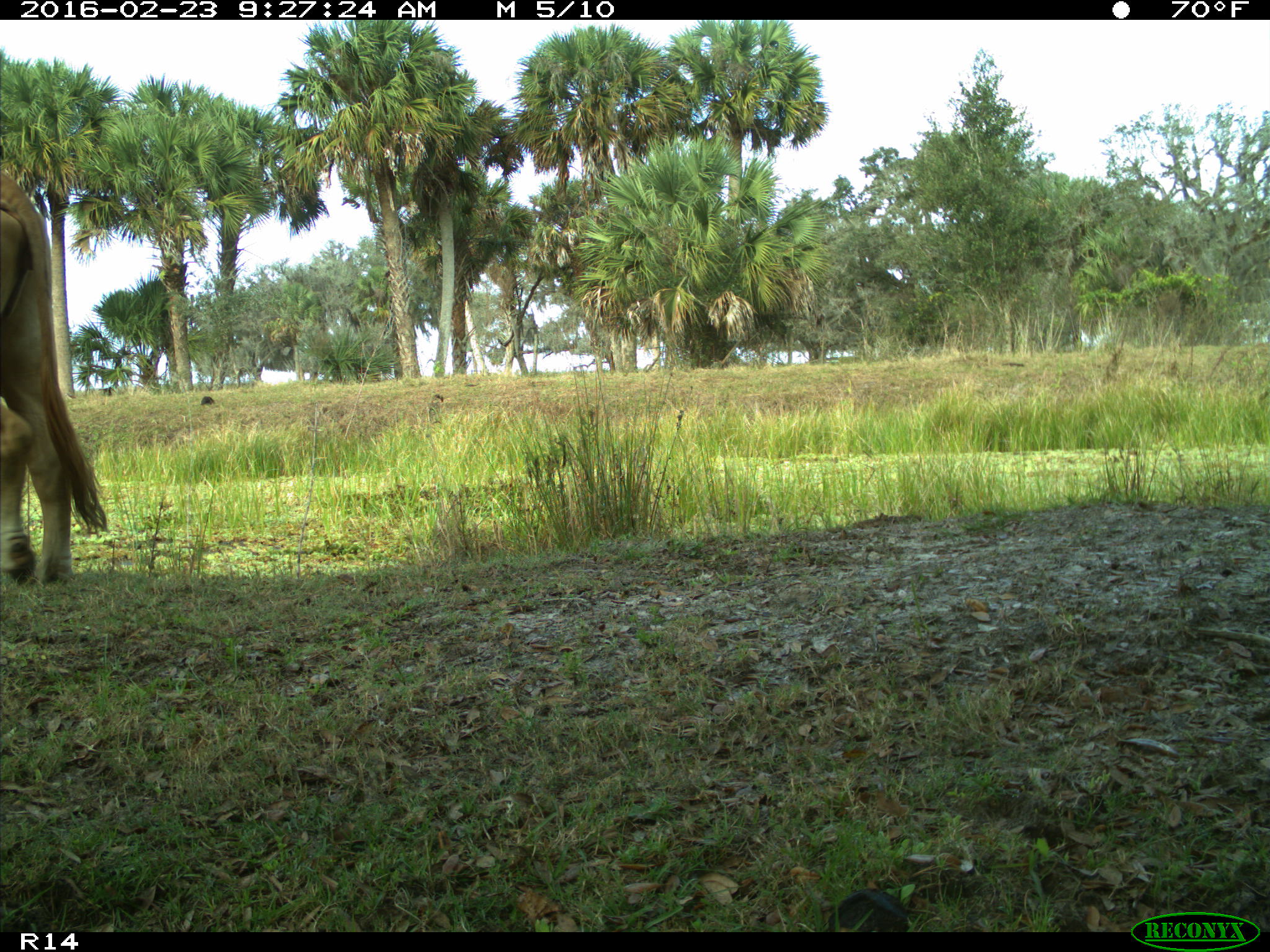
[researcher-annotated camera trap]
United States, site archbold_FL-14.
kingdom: Animalia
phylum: Chordata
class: Mammalia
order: Artiodactyla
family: Bovidae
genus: Bos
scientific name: Bos taurus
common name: domestic cow